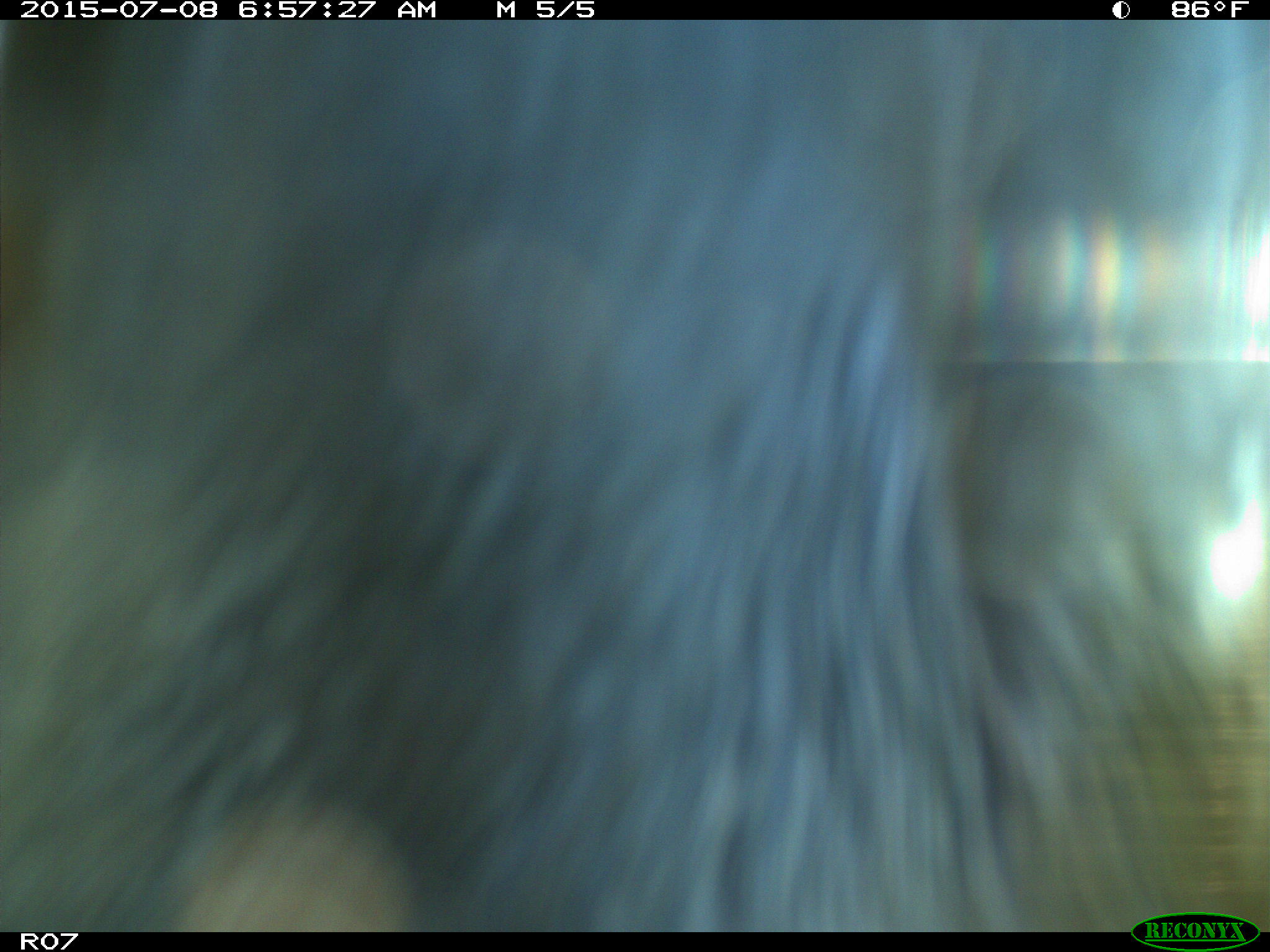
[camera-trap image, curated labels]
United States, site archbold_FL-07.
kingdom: Animalia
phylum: Chordata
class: Mammalia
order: Artiodactyla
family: Bovidae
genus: Bos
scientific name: Bos taurus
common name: domestic cow